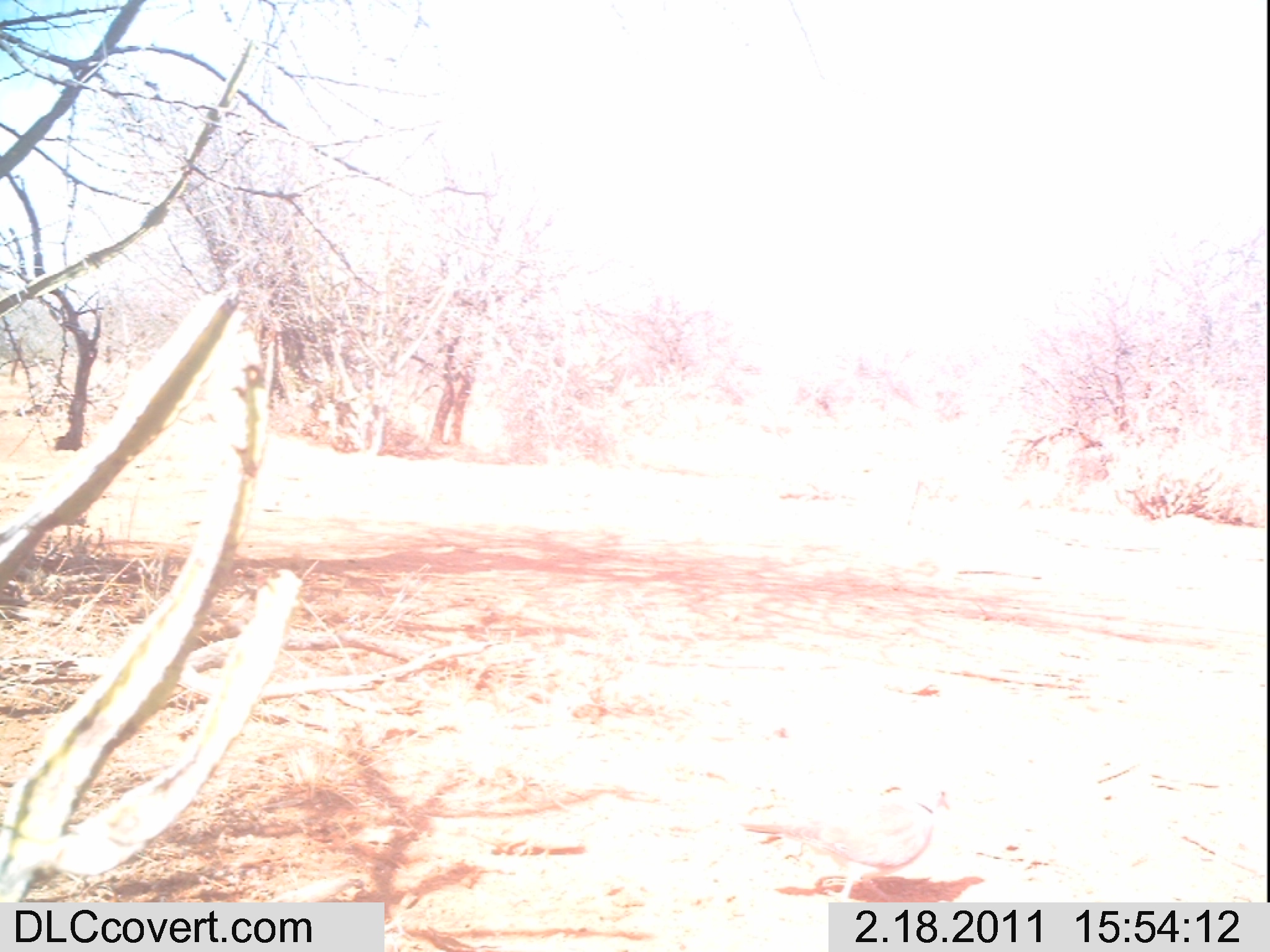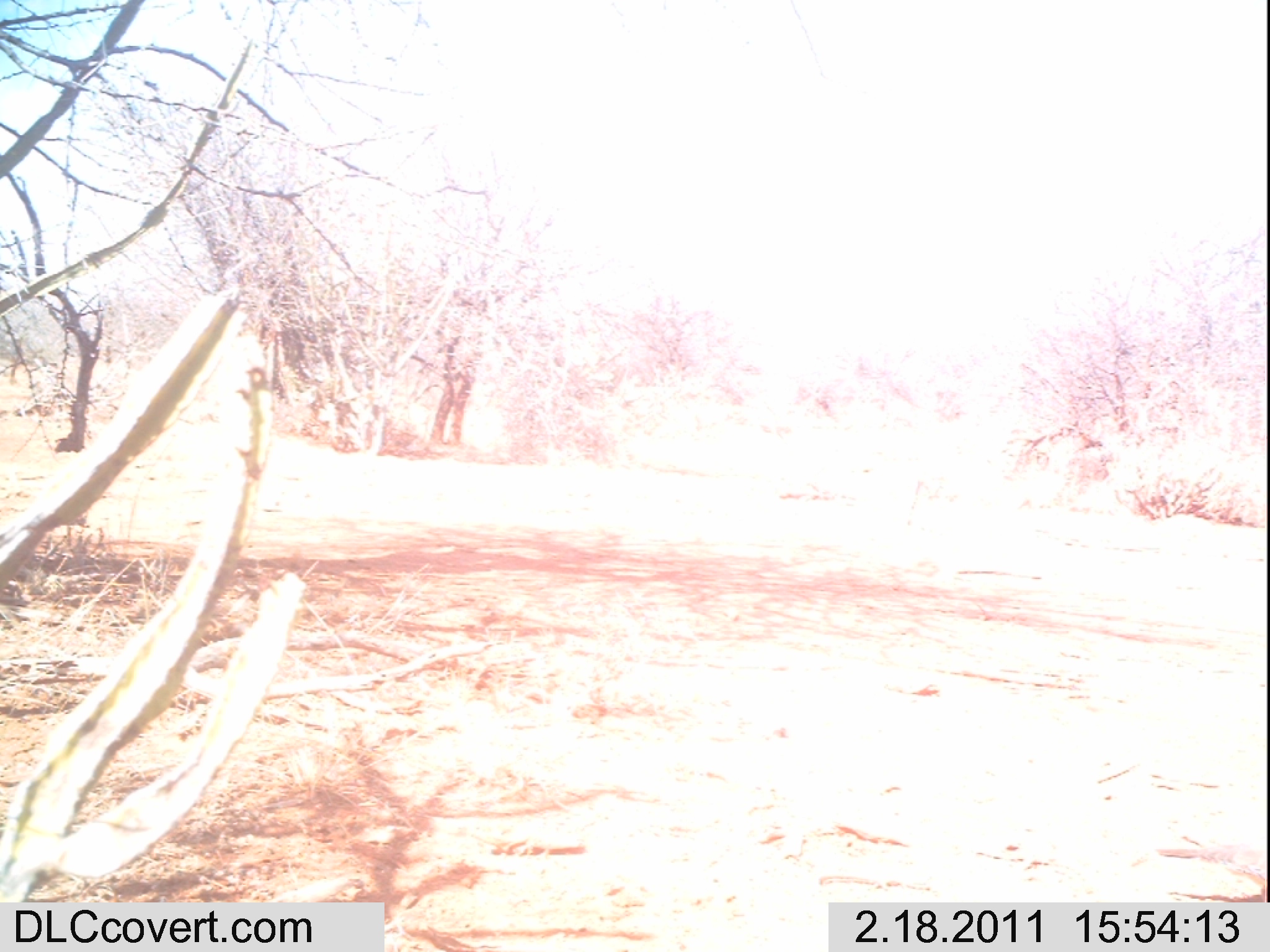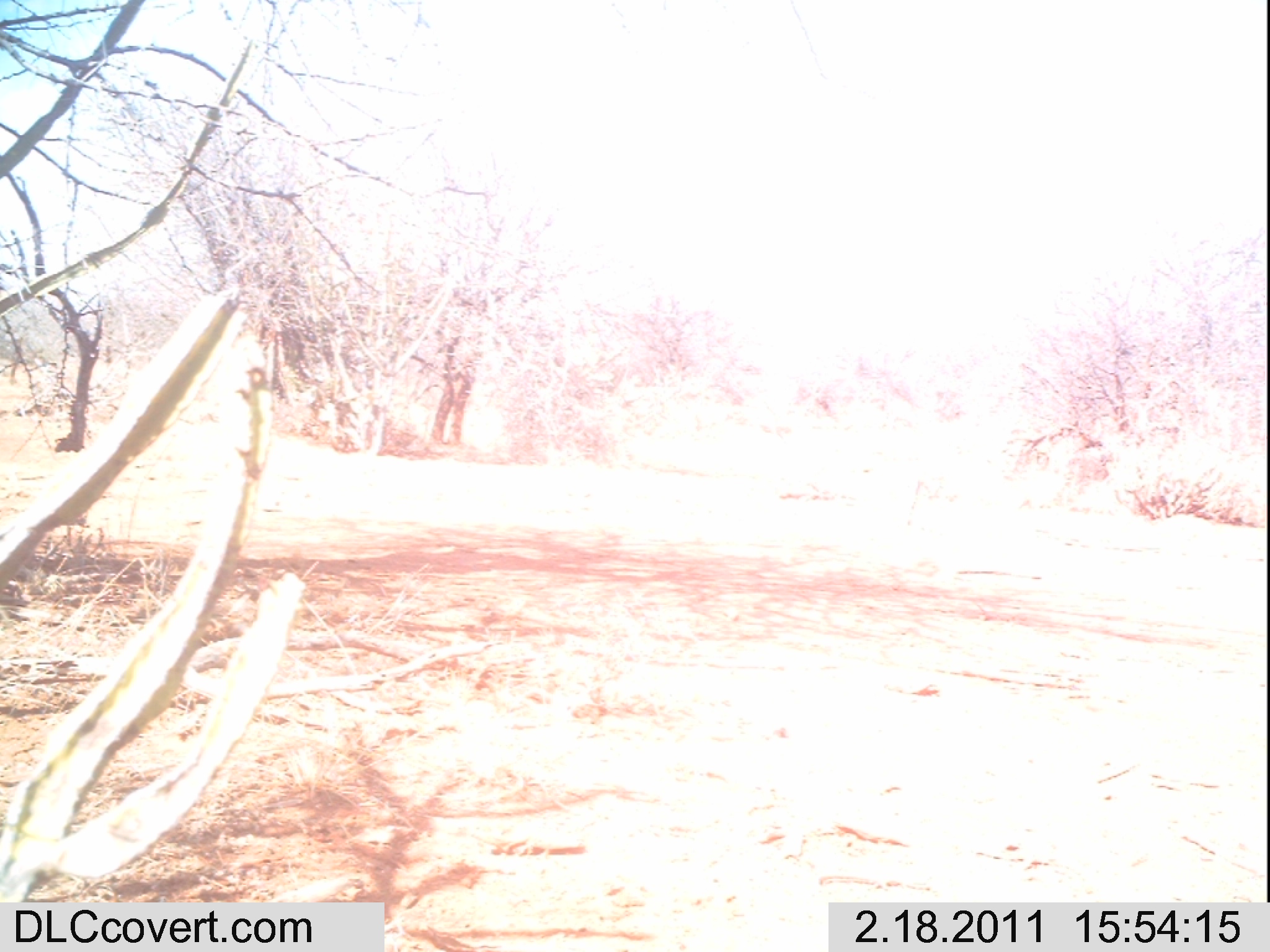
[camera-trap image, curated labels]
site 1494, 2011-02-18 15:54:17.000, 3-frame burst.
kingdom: Animalia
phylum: Chordata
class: Mammalia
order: Artiodactyla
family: Bovidae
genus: Madoqua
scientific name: Madoqua guentheri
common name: günther's dik-dik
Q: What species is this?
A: Madoqua guentheri (günther's dik-dik).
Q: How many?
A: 1.